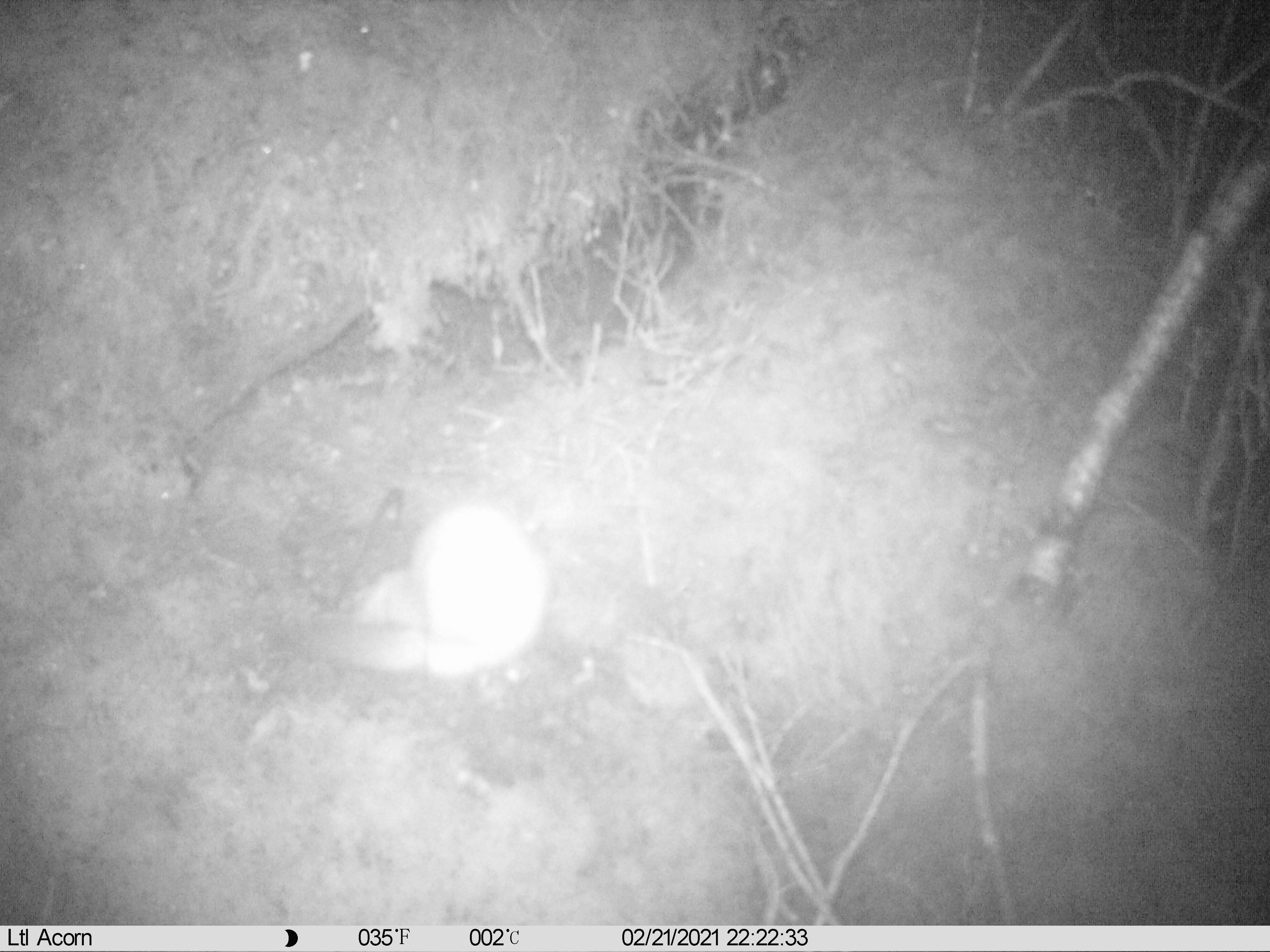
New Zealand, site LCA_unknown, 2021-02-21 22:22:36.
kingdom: Animalia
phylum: Chordata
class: Mammalia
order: Carnivora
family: Mustelidae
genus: Mustela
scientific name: Mustela erminea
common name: stoat